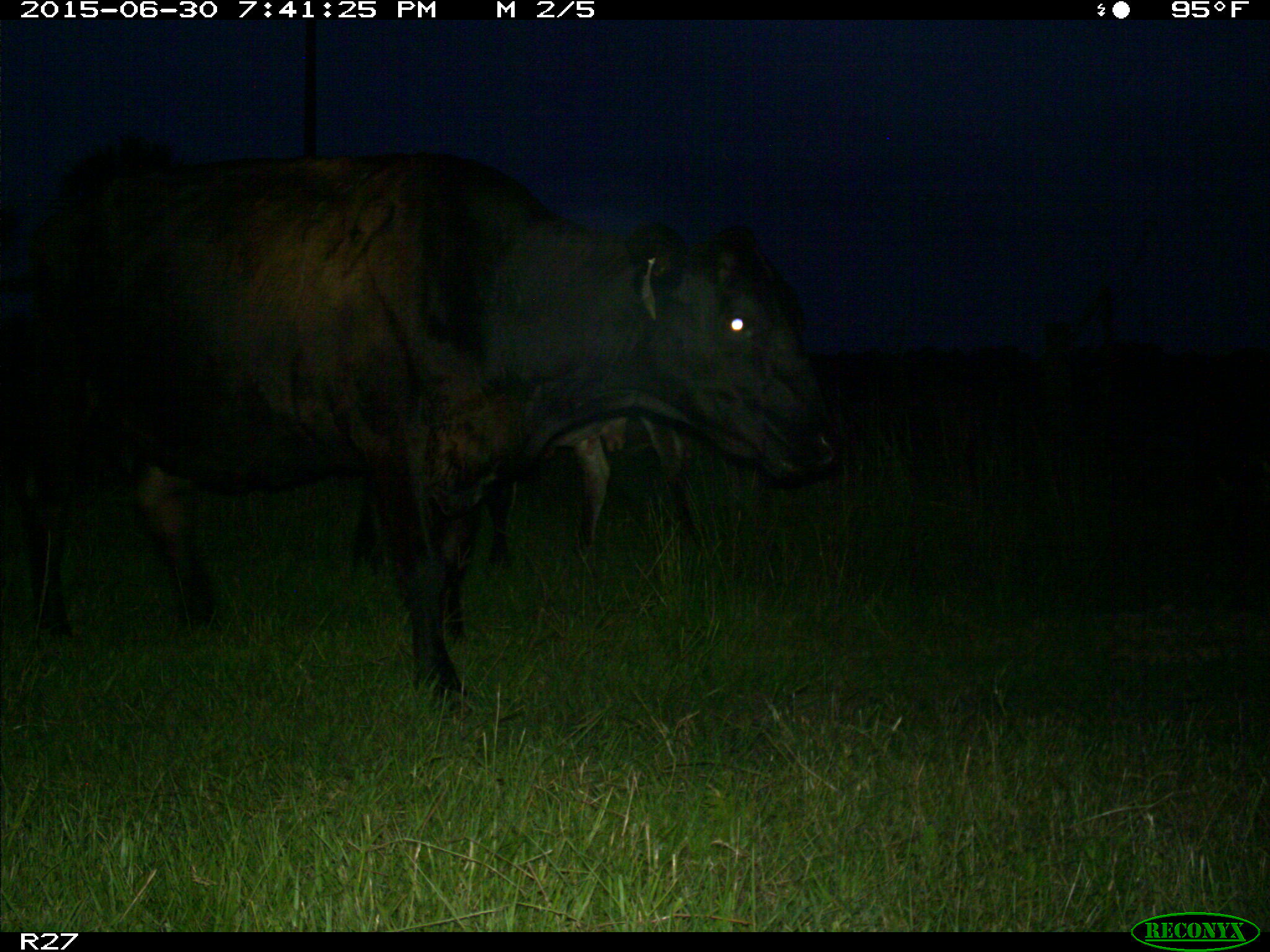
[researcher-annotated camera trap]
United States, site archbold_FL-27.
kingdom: Animalia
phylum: Chordata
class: Mammalia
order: Artiodactyla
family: Bovidae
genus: Bos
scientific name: Bos taurus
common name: domestic cow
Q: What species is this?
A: Bos taurus (domestic cow).